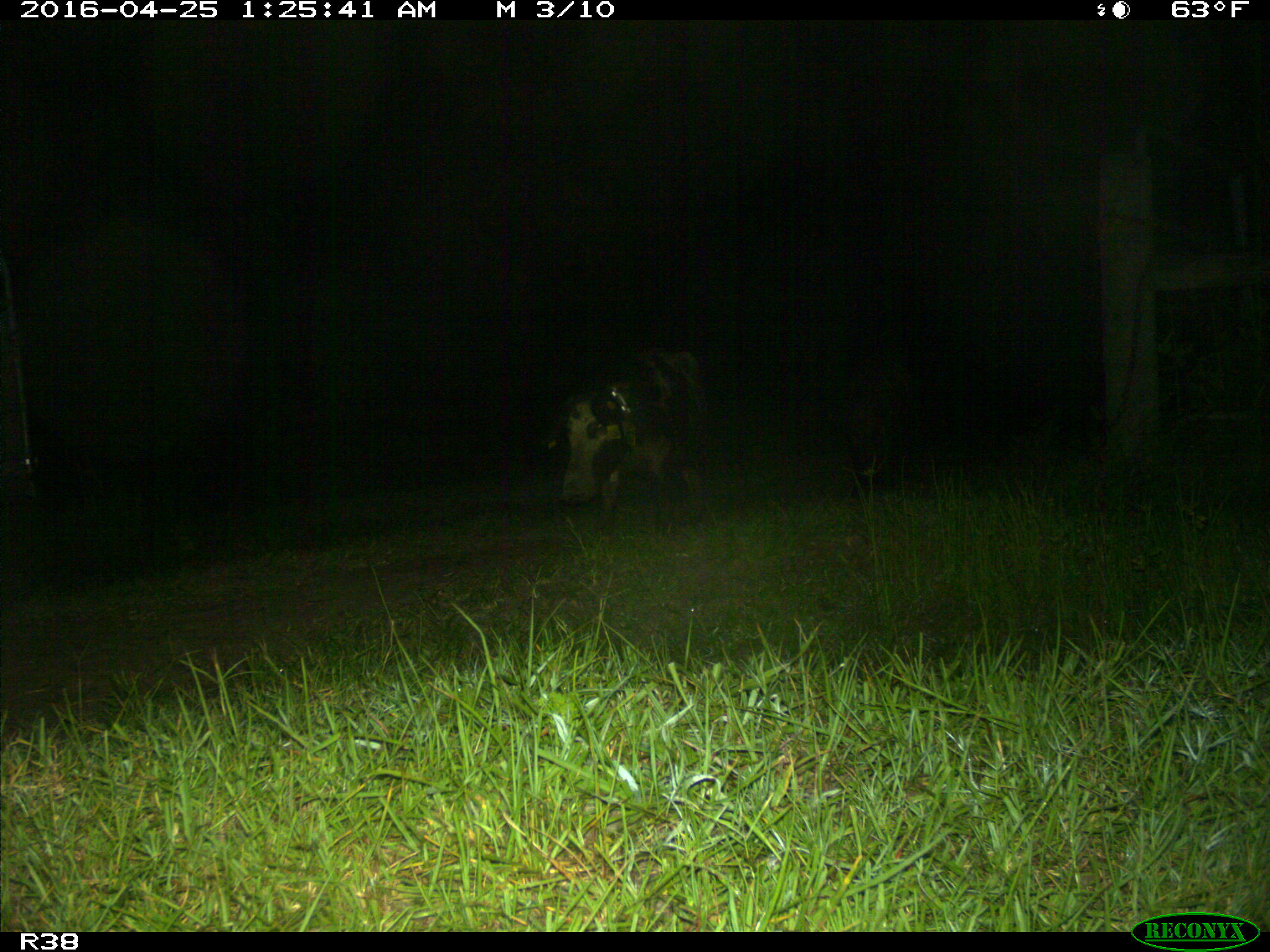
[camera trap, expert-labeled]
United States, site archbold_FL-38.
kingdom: Animalia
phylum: Chordata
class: Mammalia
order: Artiodactyla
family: Suidae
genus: Sus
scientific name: Sus scrofa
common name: wild boar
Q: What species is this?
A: Sus scrofa (wild boar).